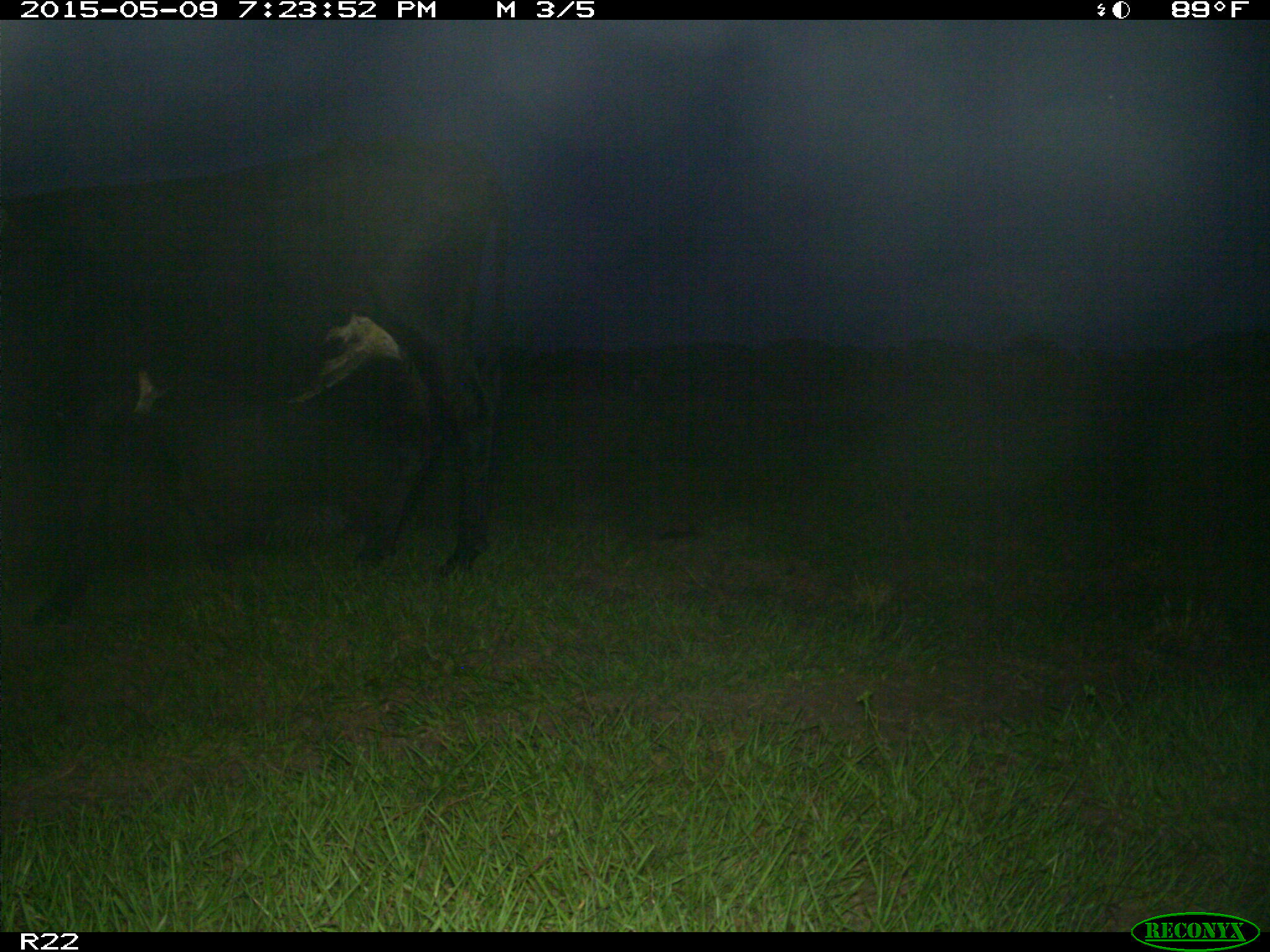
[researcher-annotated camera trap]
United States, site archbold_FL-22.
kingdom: Animalia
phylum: Chordata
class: Mammalia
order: Artiodactyla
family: Bovidae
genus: Bos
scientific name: Bos taurus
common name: domestic cow